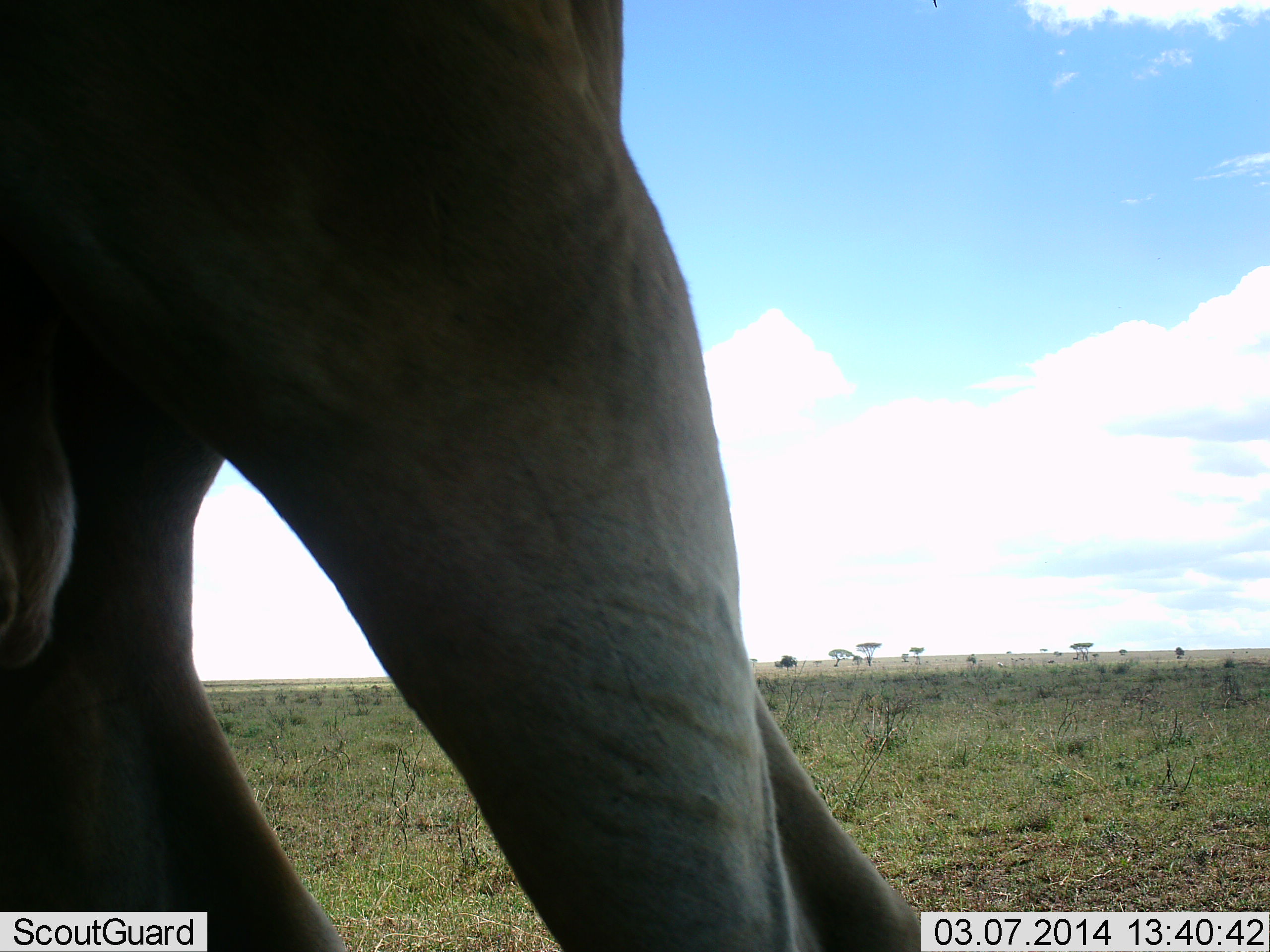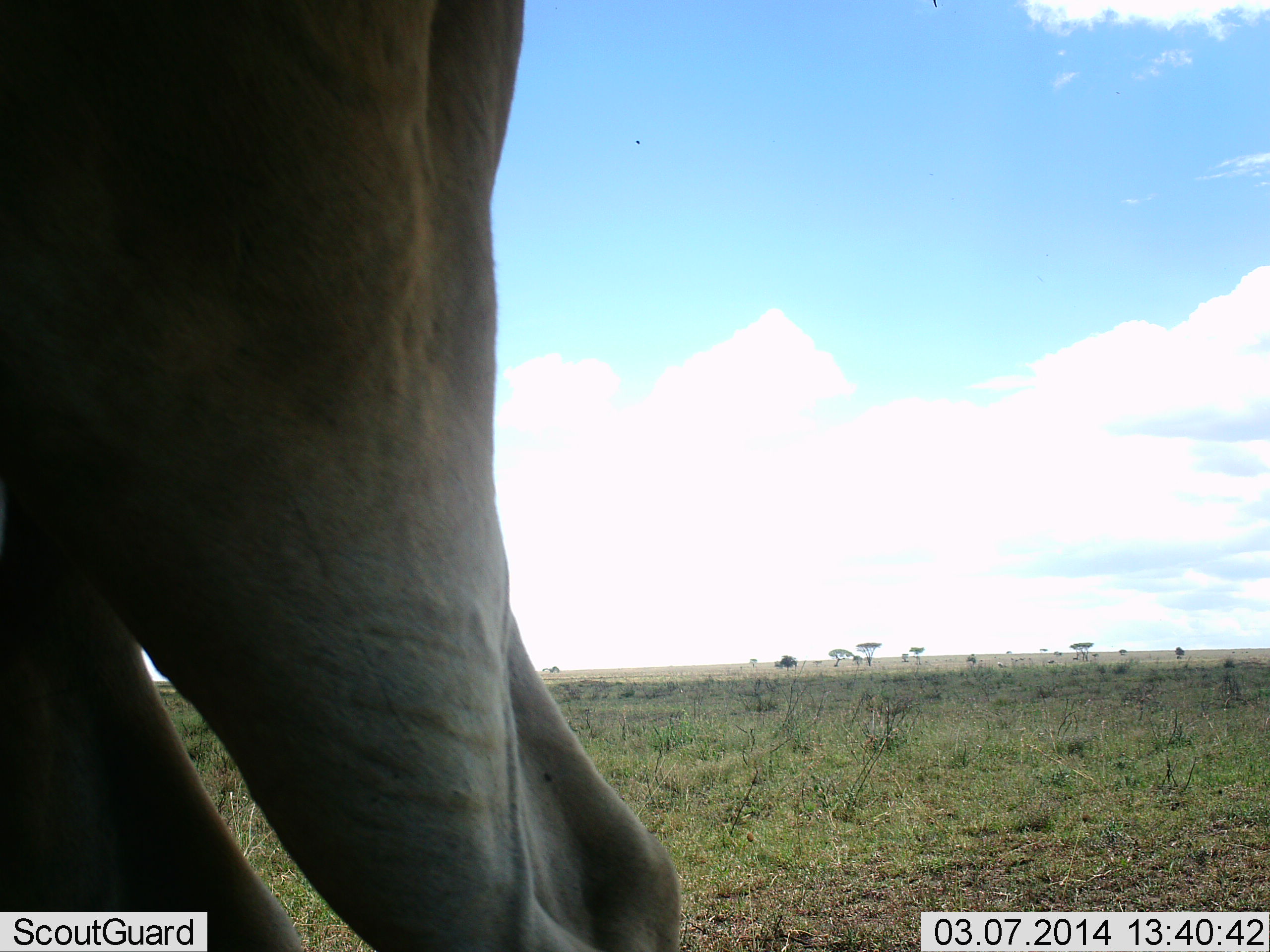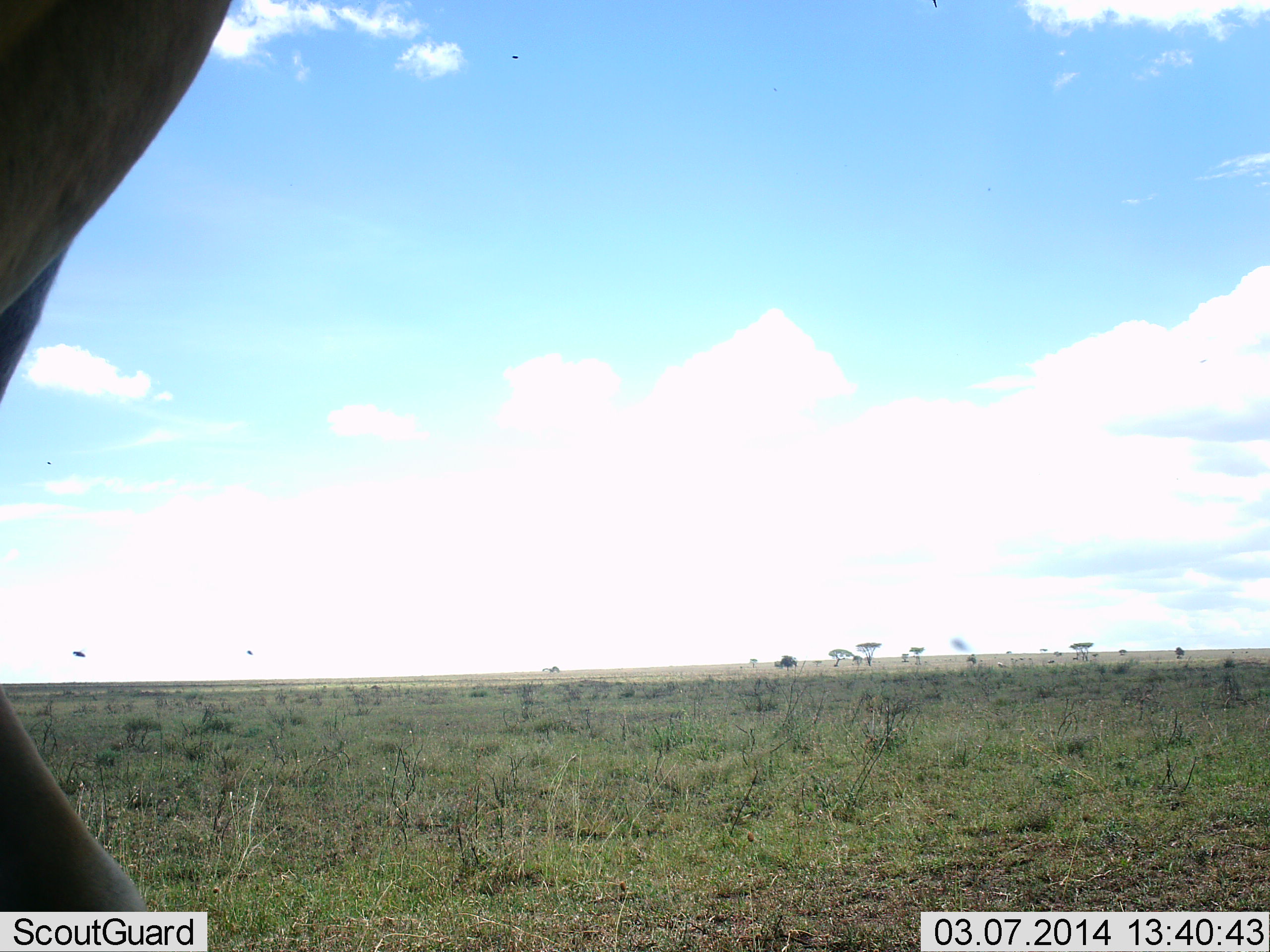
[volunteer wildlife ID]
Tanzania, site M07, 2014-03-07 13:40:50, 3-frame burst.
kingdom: Animalia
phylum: Chordata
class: Mammalia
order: Artiodactyla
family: Bovidae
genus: Alcelaphus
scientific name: Alcelaphus buselaphus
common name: hartebeest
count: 1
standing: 67%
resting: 0%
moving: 33%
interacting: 0%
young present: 0%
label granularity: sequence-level